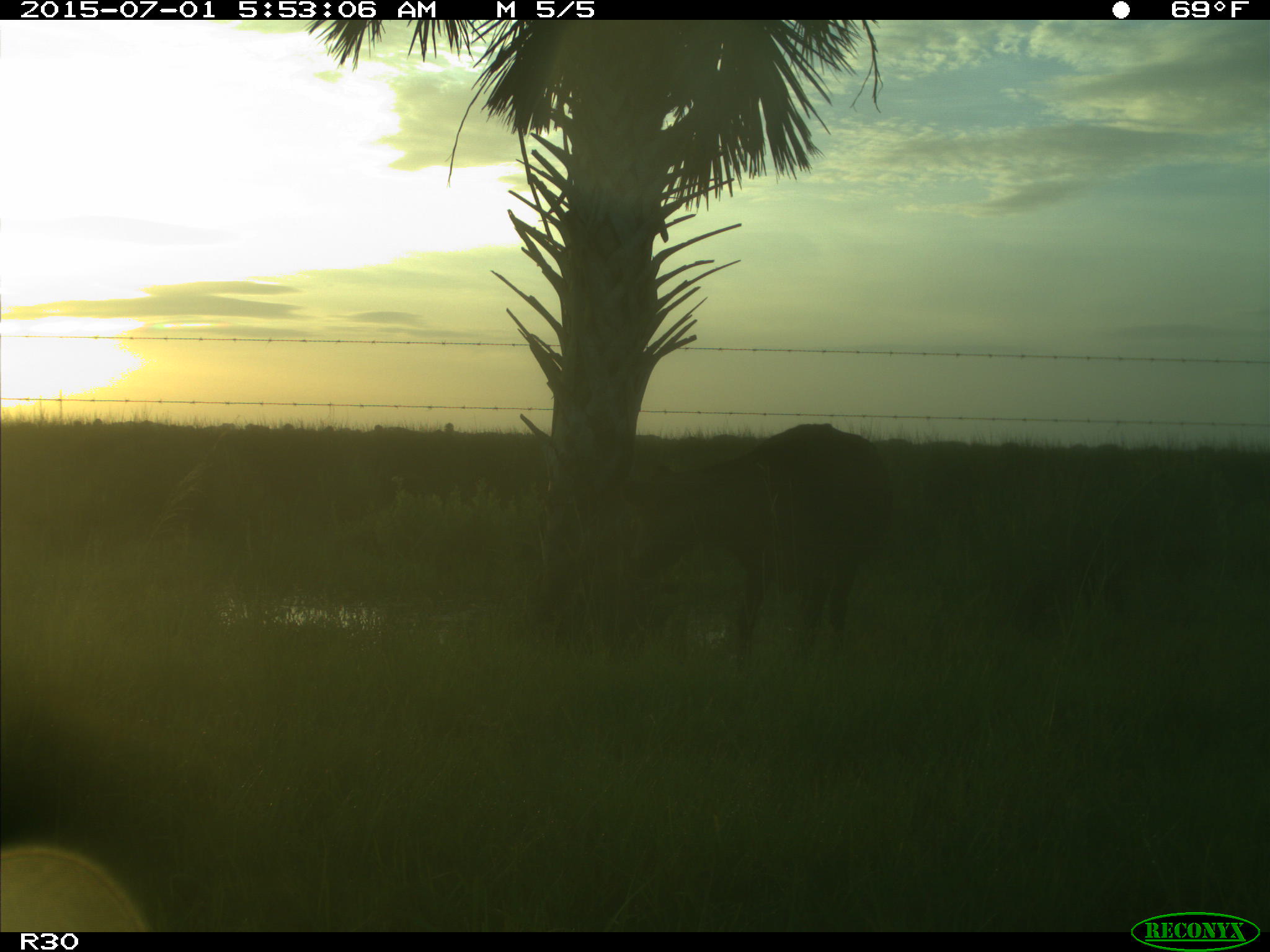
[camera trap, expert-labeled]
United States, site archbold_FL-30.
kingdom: Animalia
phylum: Chordata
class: Mammalia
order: Artiodactyla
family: Bovidae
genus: Bos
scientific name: Bos taurus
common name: domestic cow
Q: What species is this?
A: Bos taurus (domestic cow).